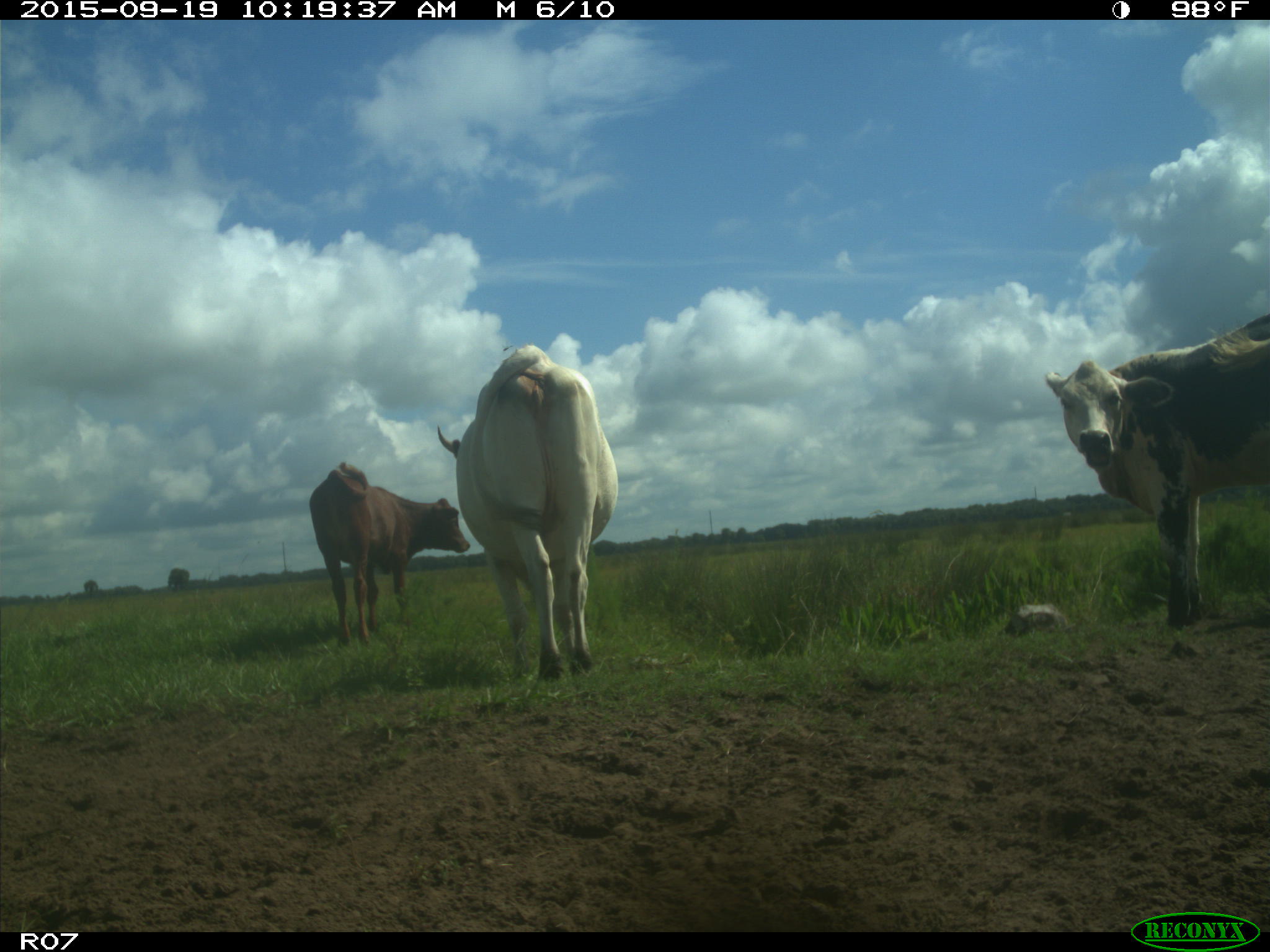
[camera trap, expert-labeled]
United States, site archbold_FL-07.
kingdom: Animalia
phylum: Chordata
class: Mammalia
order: Artiodactyla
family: Bovidae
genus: Bos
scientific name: Bos taurus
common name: domestic cow